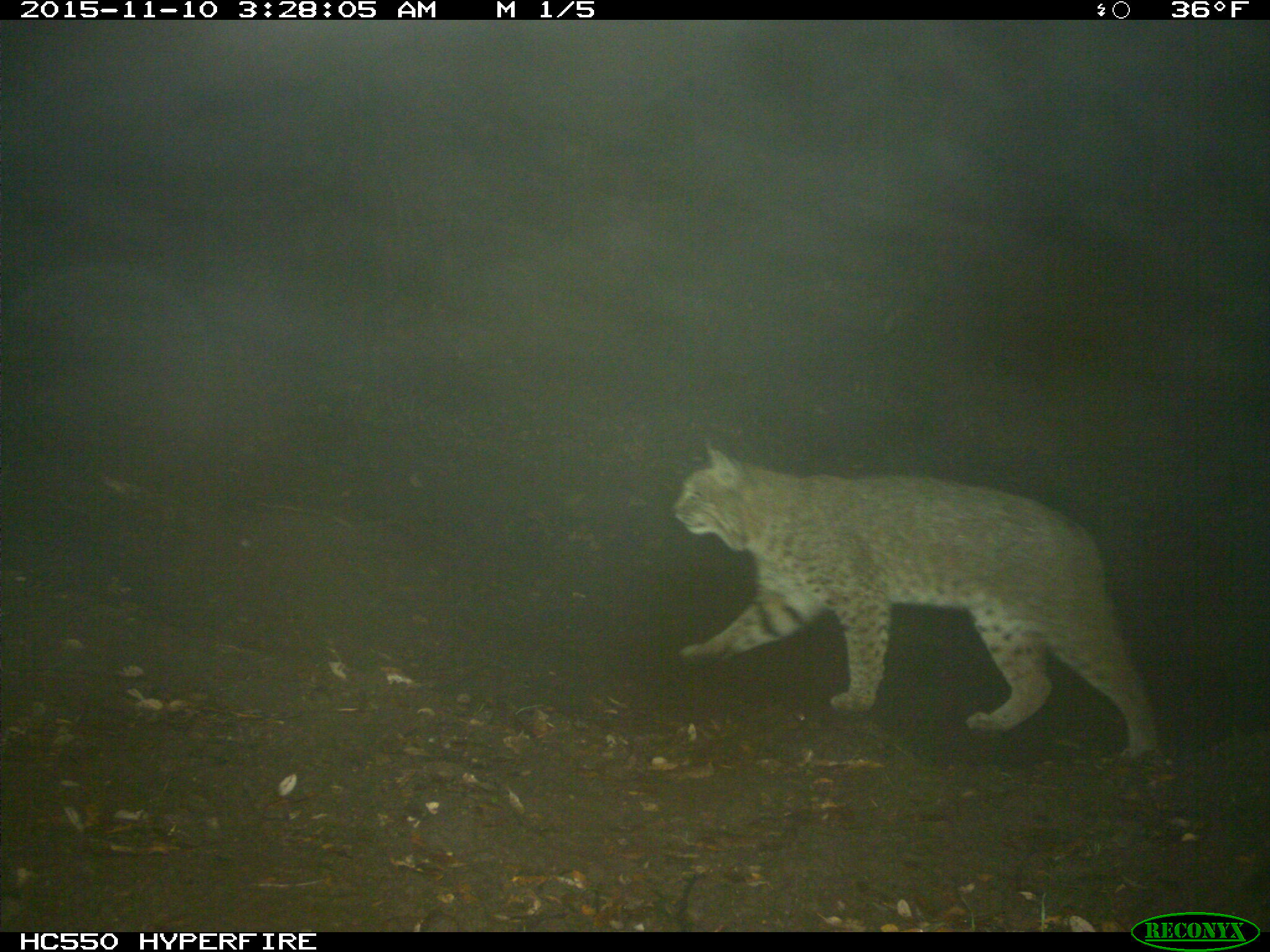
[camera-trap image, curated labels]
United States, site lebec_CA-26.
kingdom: Animalia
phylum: Chordata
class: Mammalia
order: Carnivora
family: Felidae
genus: Lynx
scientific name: Lynx rufus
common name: bobcat